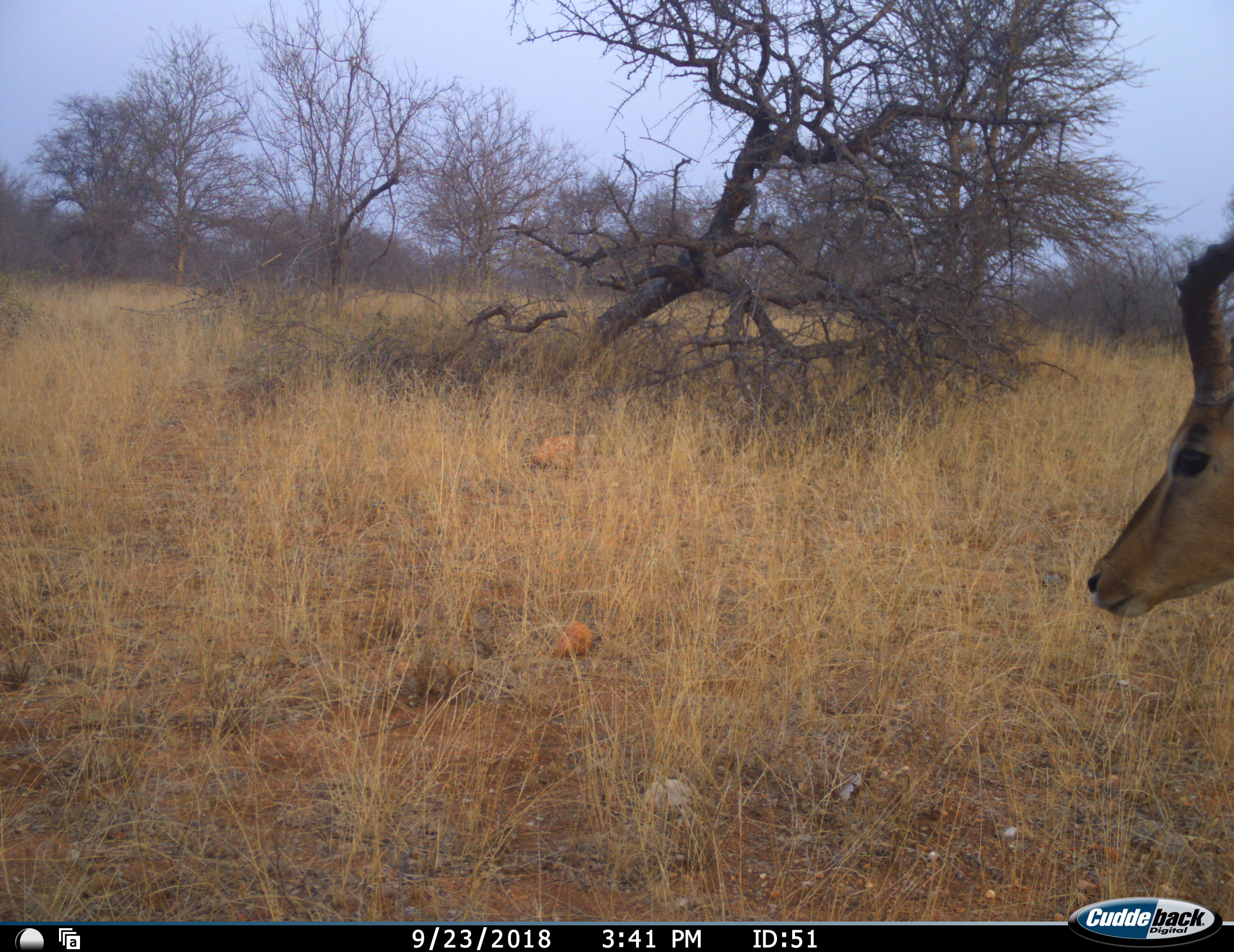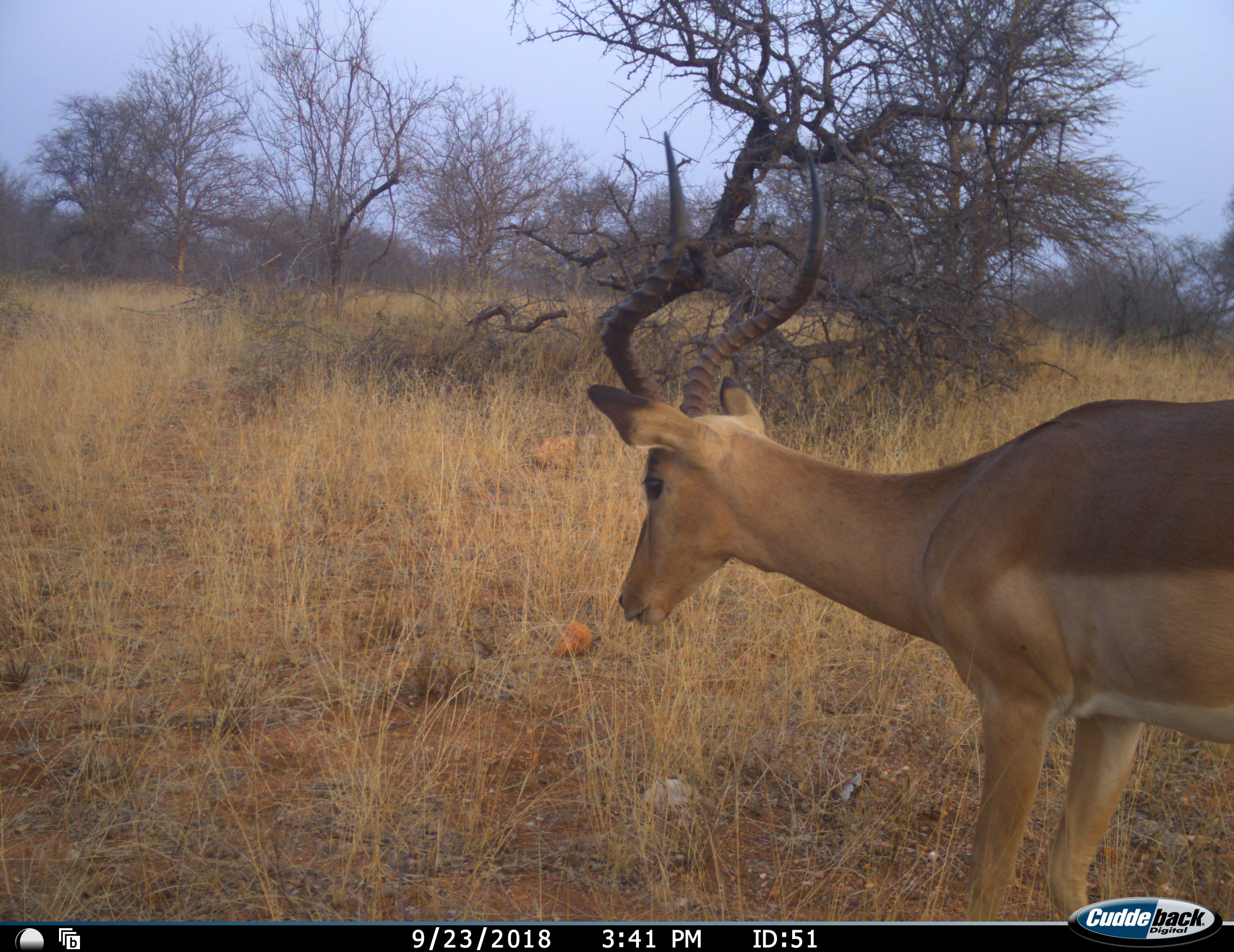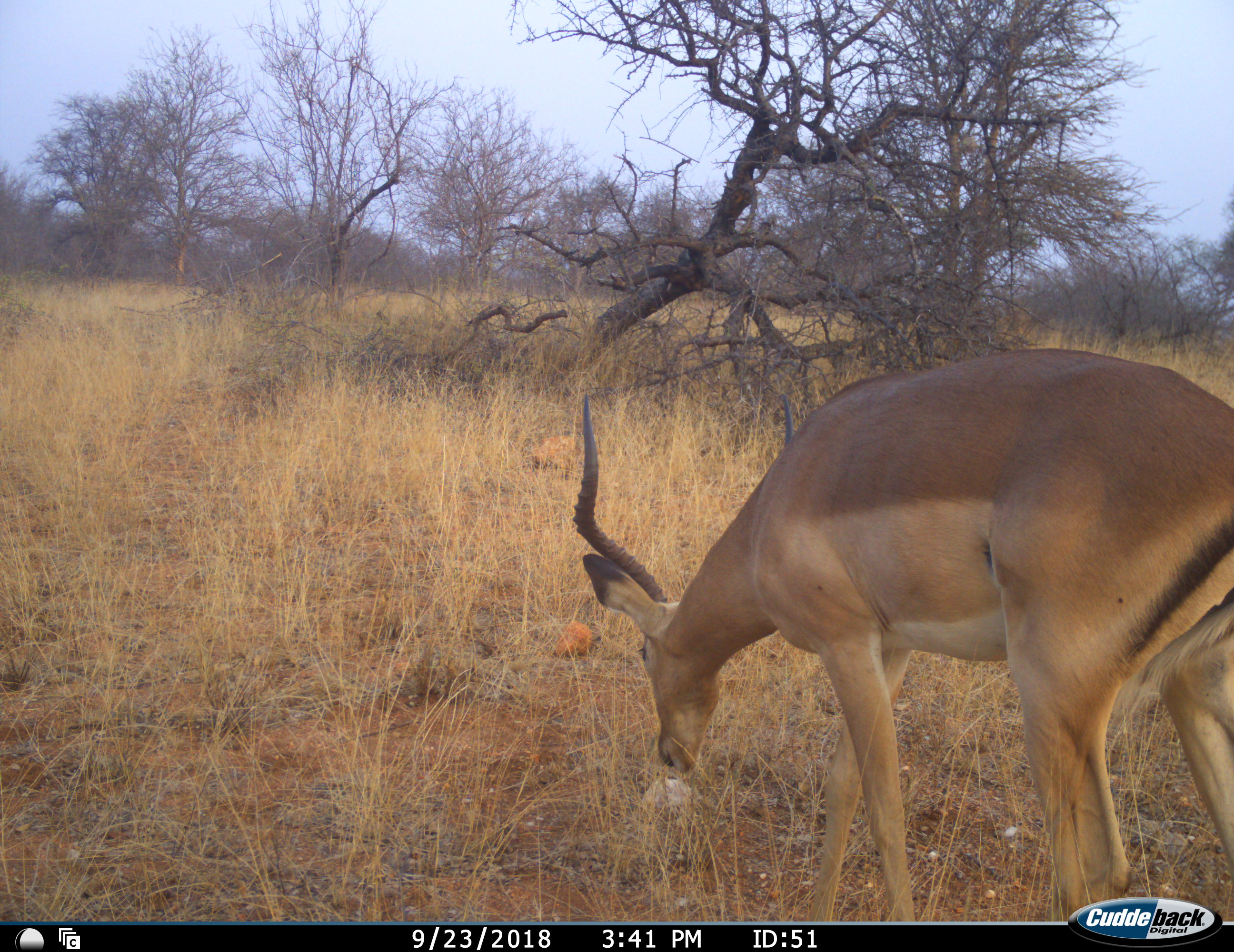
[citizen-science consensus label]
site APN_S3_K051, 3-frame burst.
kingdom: Animalia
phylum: Chordata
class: Mammalia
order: Artiodactyla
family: Bovidae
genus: Aepyceros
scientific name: Aepyceros melampus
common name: impala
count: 1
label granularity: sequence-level